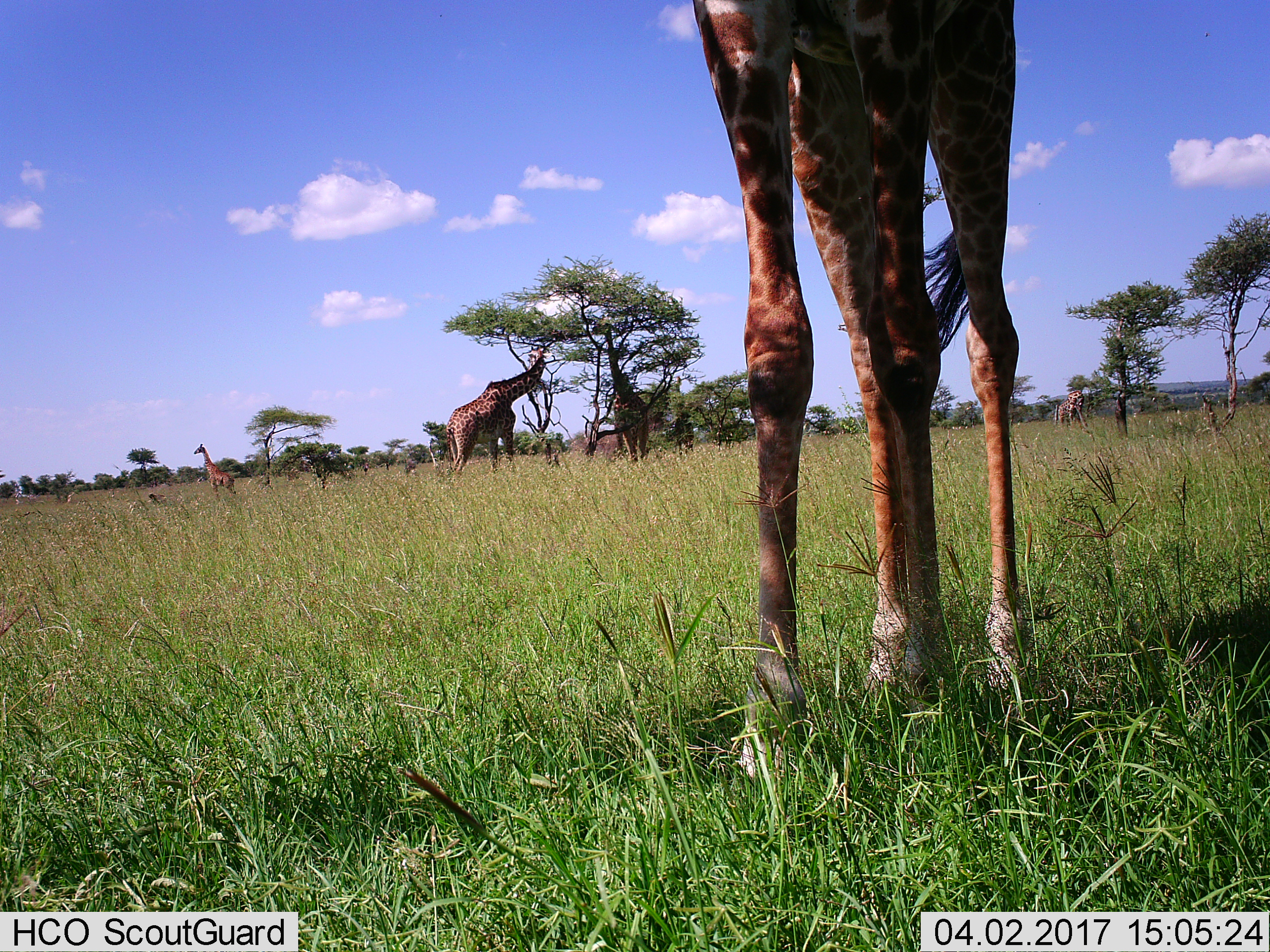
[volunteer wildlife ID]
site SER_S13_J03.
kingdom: Animalia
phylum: Chordata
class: Mammalia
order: Artiodactyla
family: Giraffidae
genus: Giraffa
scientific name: Giraffa camelopardalis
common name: giraffe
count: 5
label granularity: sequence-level